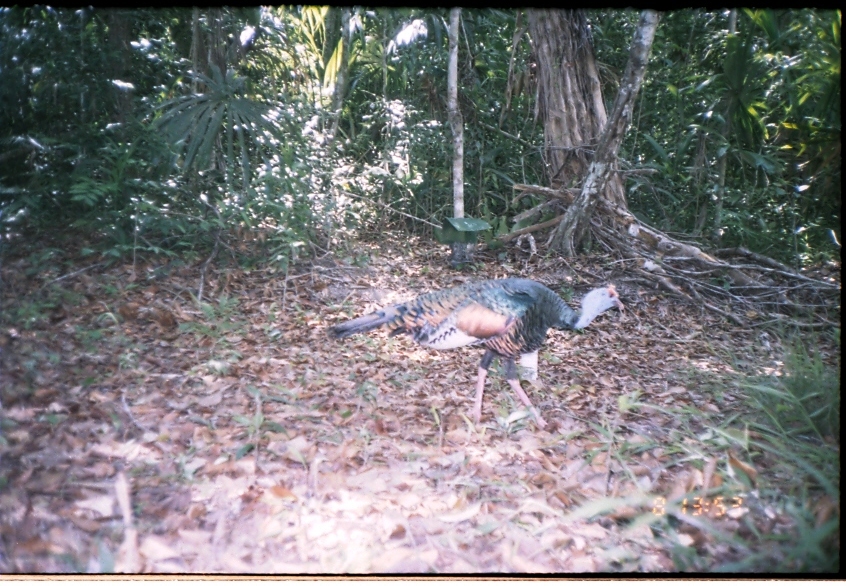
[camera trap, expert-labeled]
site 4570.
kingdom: Animalia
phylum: Chordata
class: Aves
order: Galliformes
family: Phasianidae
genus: Meleagris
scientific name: Meleagris ocellata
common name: ocellated turkey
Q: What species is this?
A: Meleagris ocellata (ocellated turkey).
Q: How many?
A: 1.